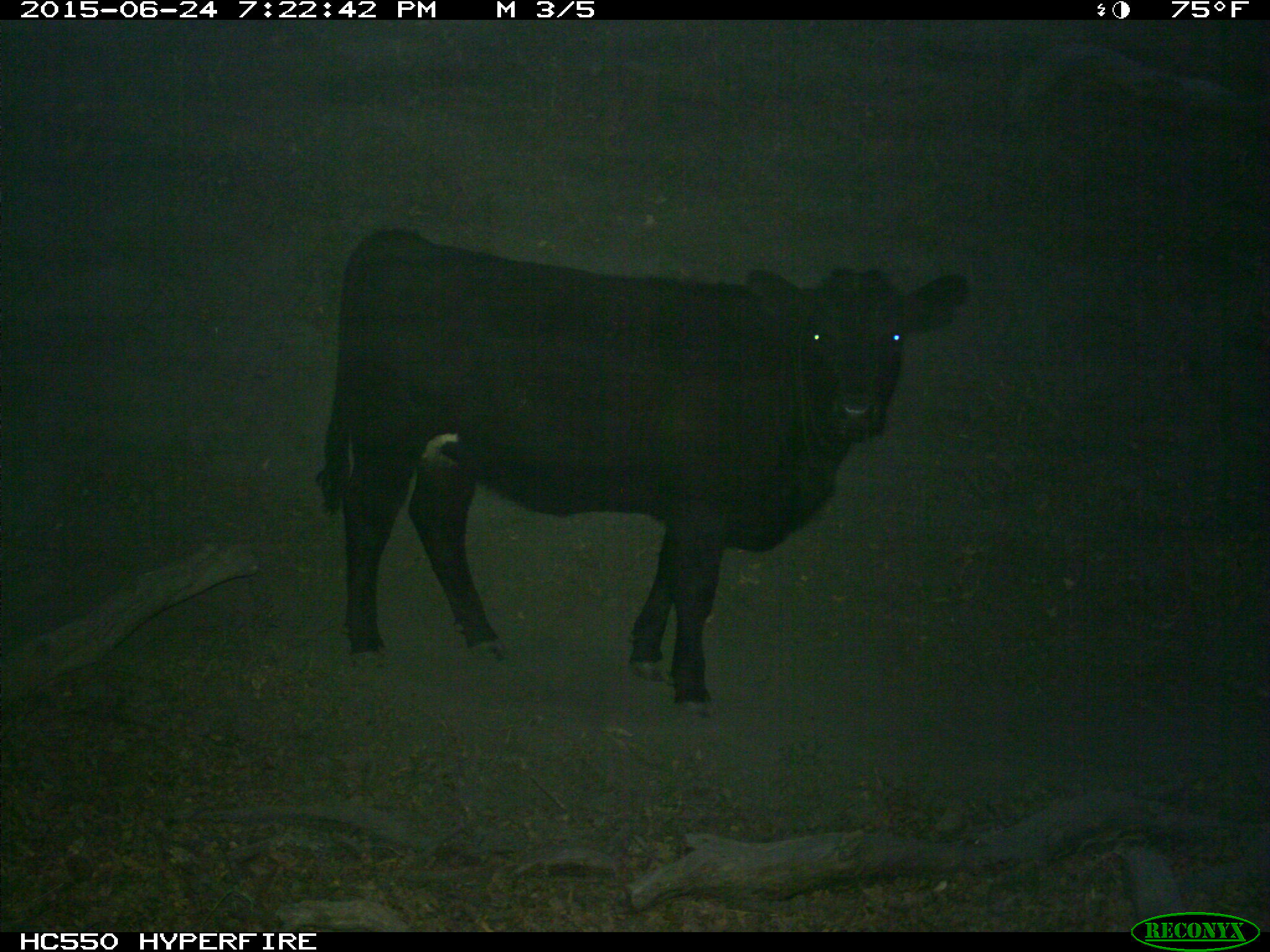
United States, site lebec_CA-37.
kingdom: Animalia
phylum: Chordata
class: Mammalia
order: Artiodactyla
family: Bovidae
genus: Bos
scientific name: Bos taurus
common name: domestic cow